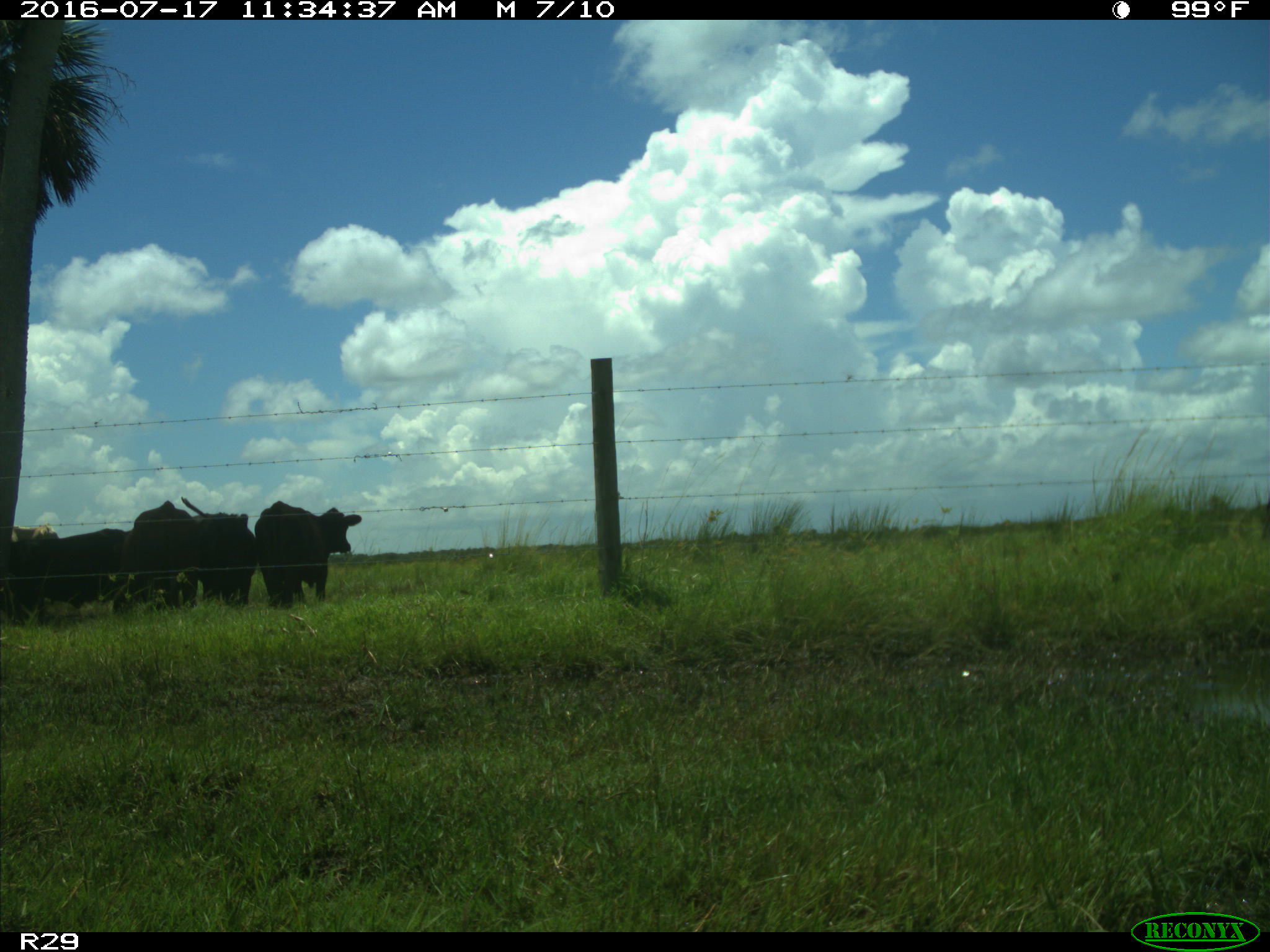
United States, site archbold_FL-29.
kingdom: Animalia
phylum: Chordata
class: Mammalia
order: Artiodactyla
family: Bovidae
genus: Bos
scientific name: Bos taurus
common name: domestic cow